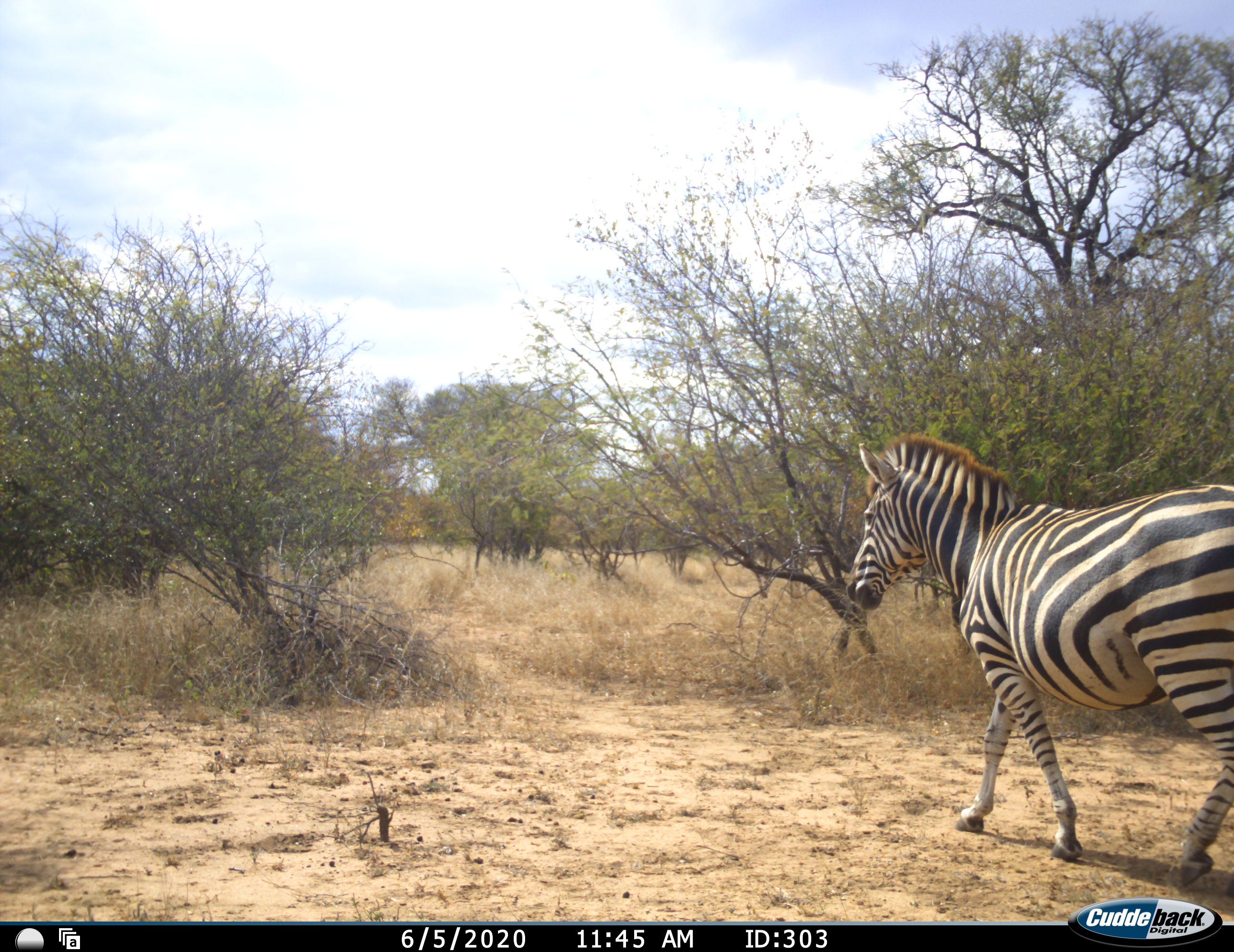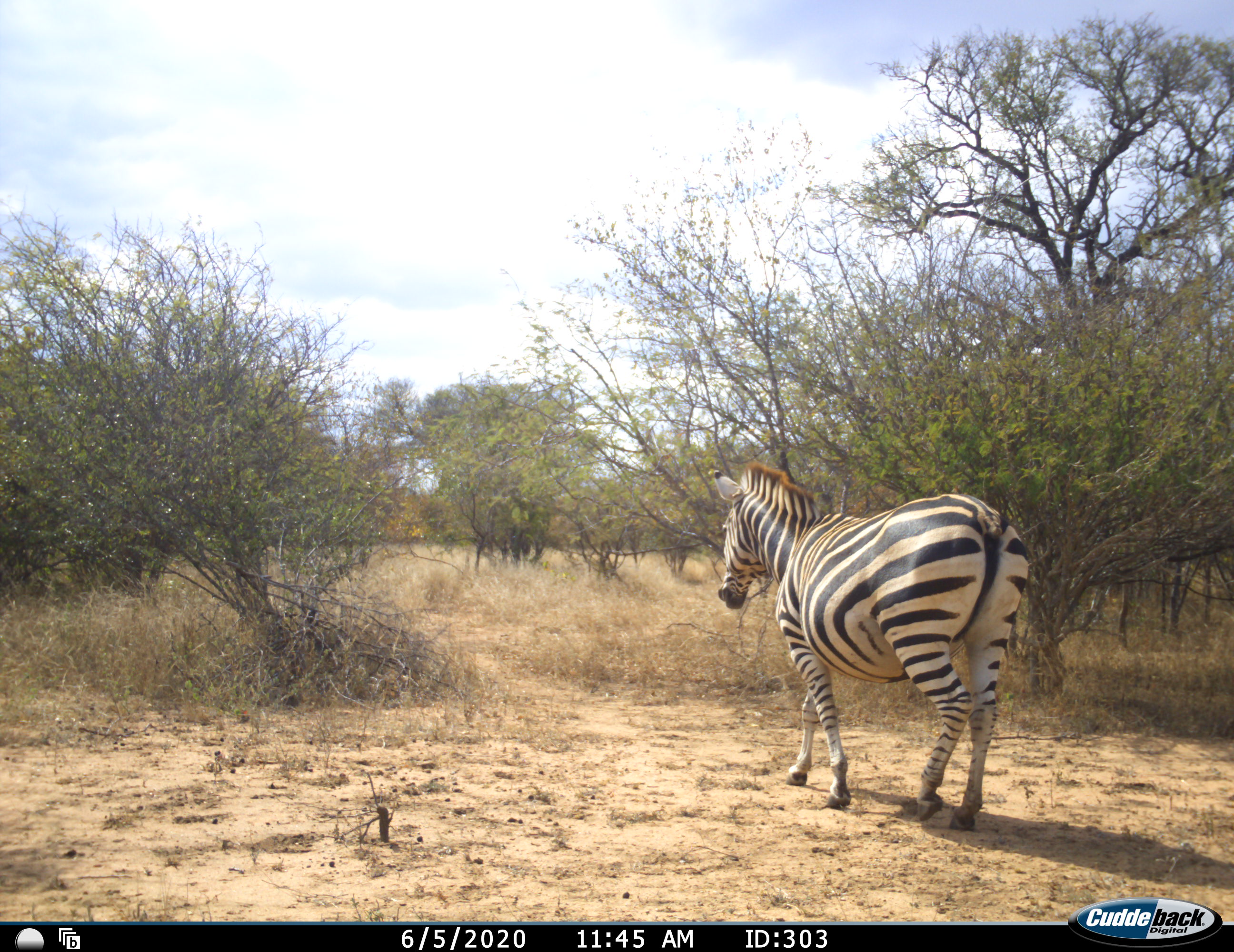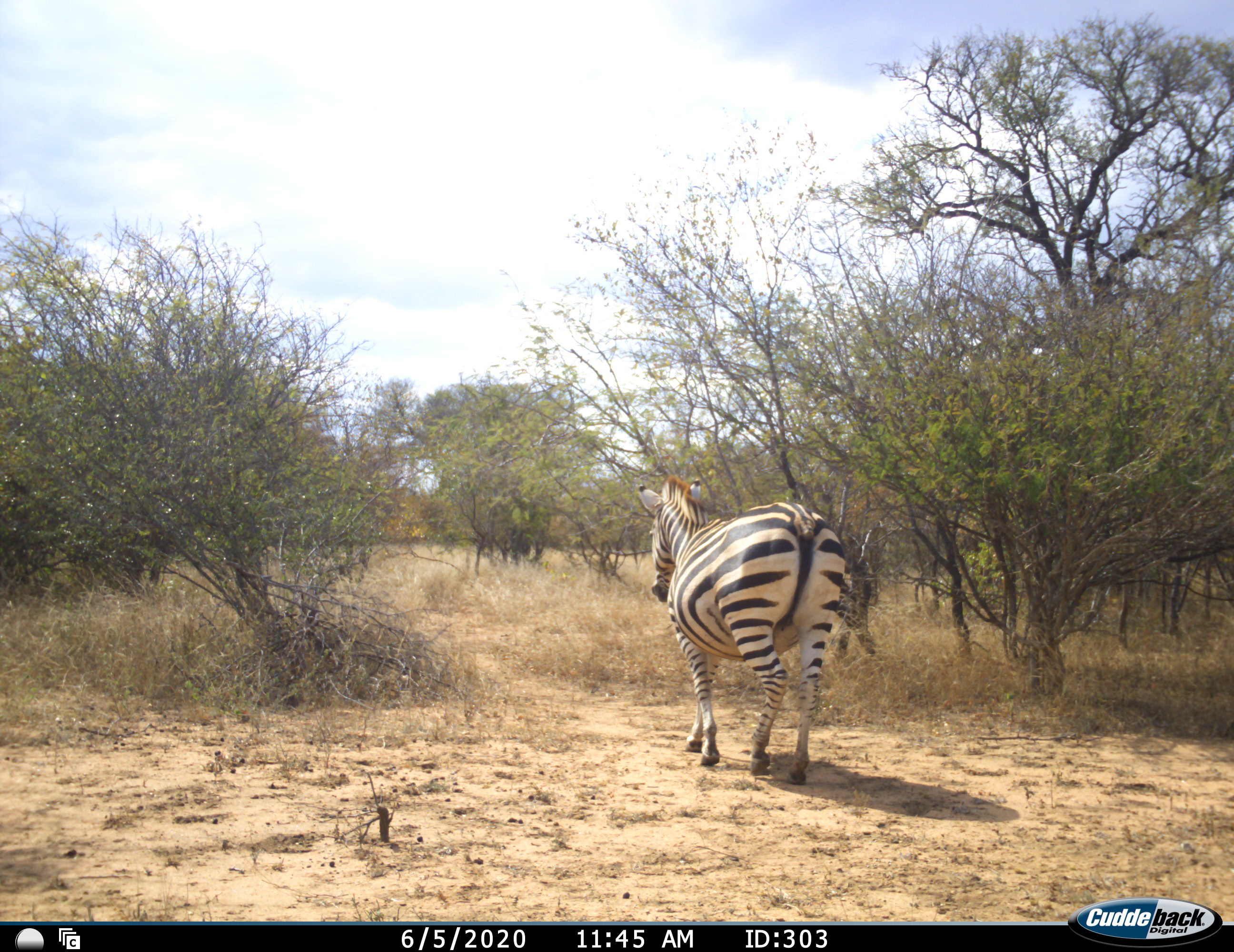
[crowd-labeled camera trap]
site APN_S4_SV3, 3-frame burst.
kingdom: Animalia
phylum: Chordata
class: Mammalia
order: Perissodactyla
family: Equidae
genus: Equus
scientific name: Equus quagga burchellii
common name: burchell's zebra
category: zebraburchells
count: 1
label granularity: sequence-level